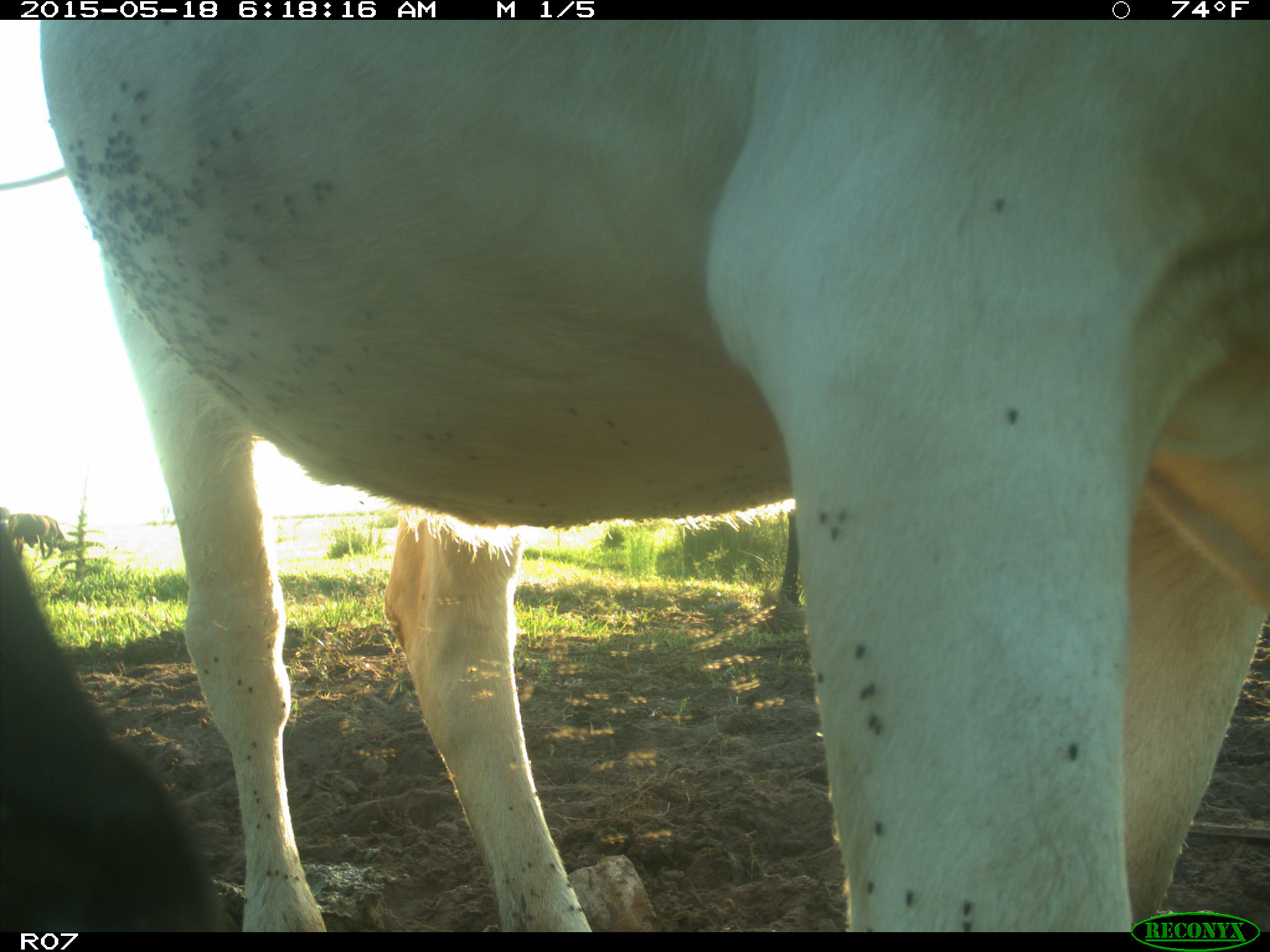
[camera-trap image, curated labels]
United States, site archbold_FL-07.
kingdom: Animalia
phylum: Chordata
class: Mammalia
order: Artiodactyla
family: Bovidae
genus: Bos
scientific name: Bos taurus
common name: domestic cow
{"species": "Bos taurus (domestic cow)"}